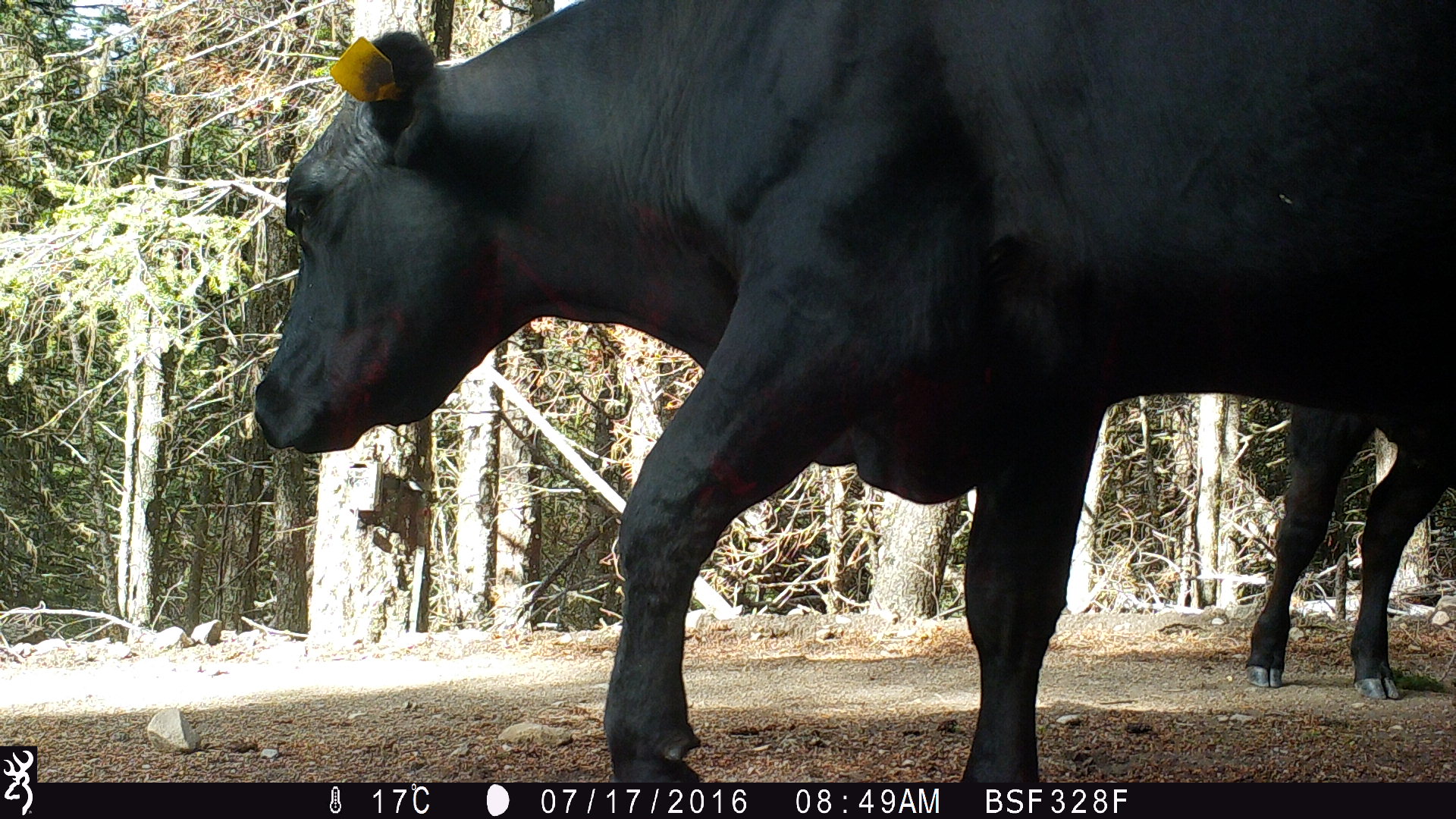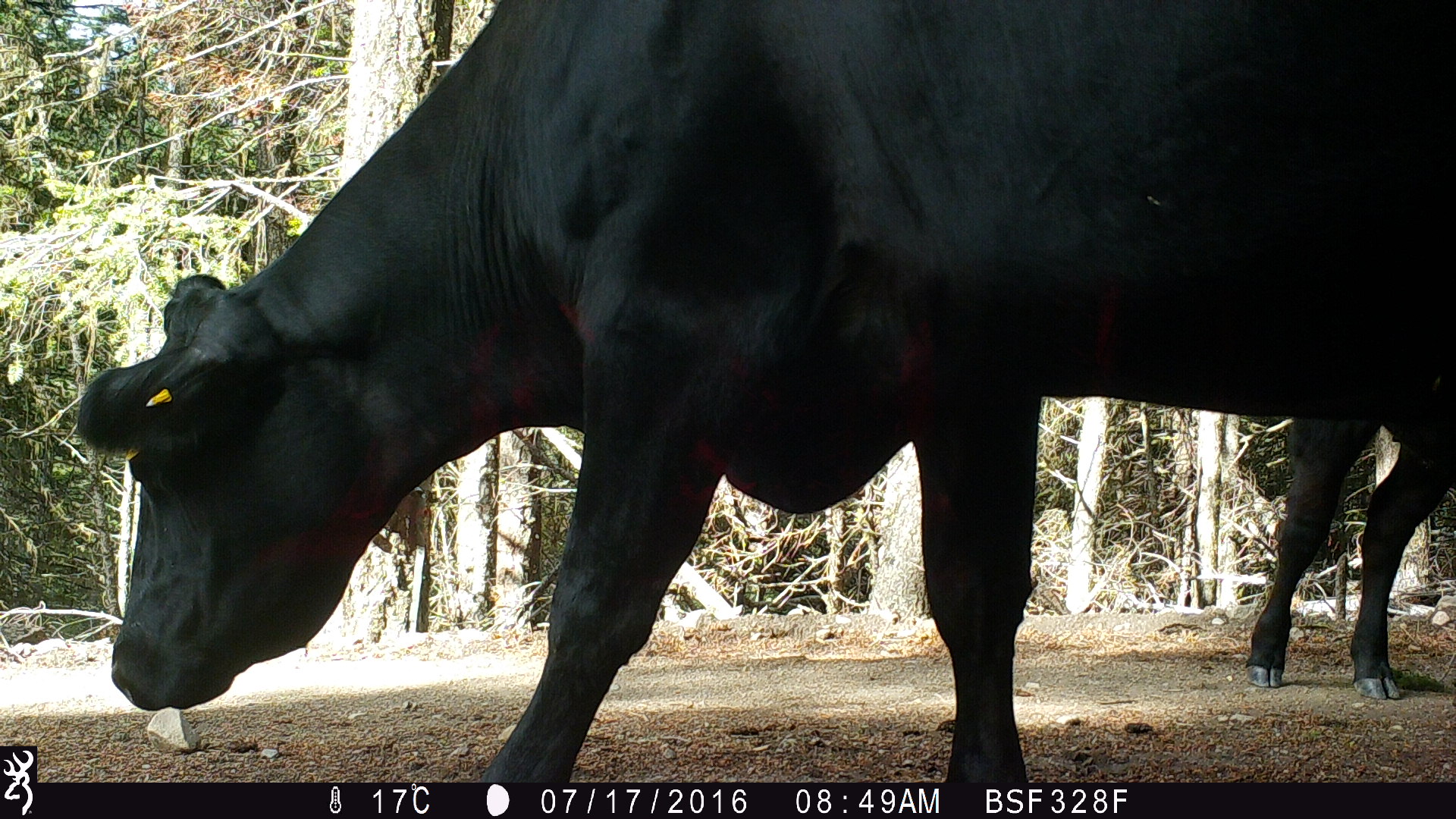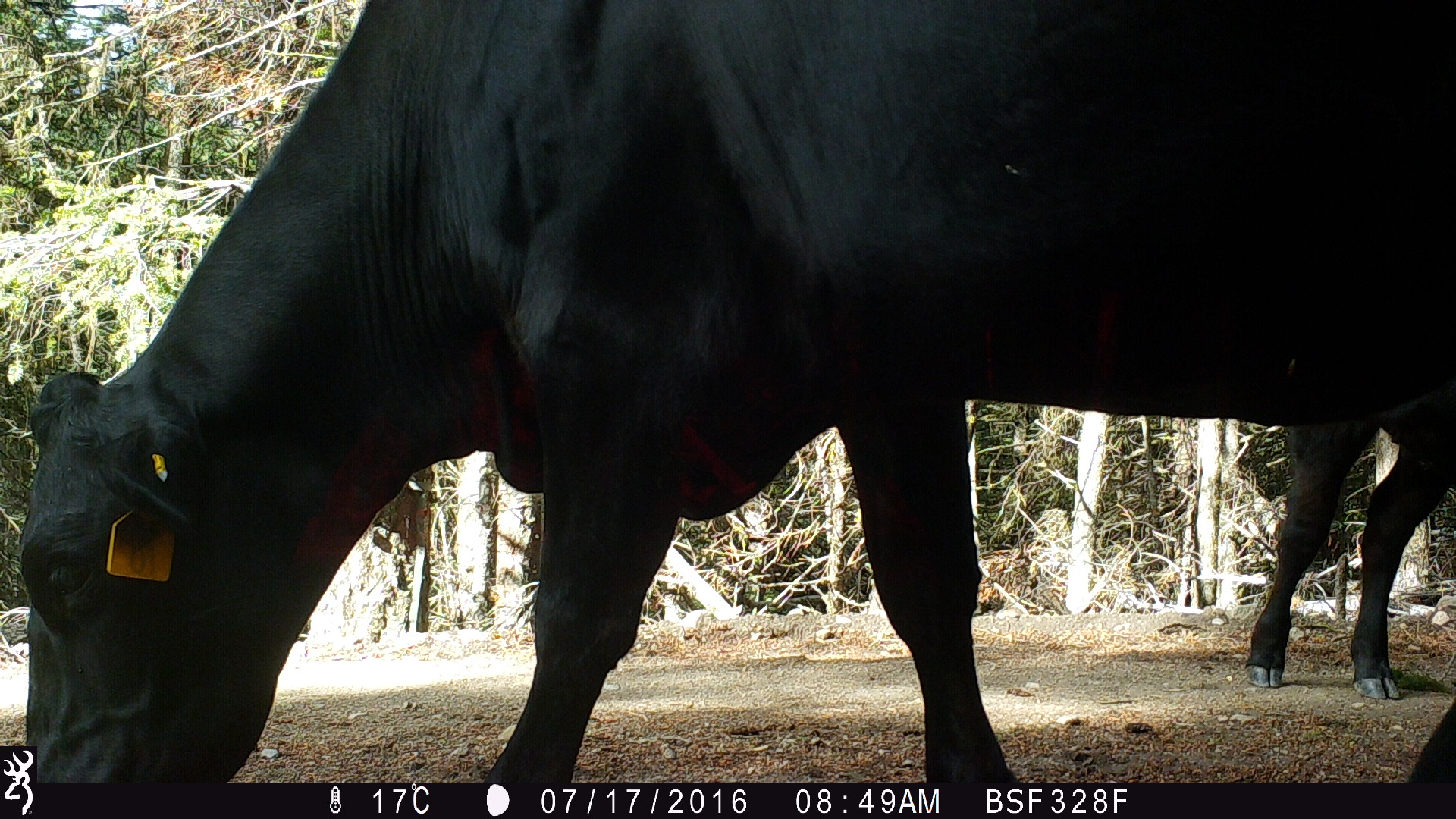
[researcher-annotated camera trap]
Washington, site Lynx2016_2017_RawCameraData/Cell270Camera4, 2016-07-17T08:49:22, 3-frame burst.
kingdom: Animalia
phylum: Chordata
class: Mammalia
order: Artiodactyla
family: Bovidae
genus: Bos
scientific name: Bos taurus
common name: domestic cattle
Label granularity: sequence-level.